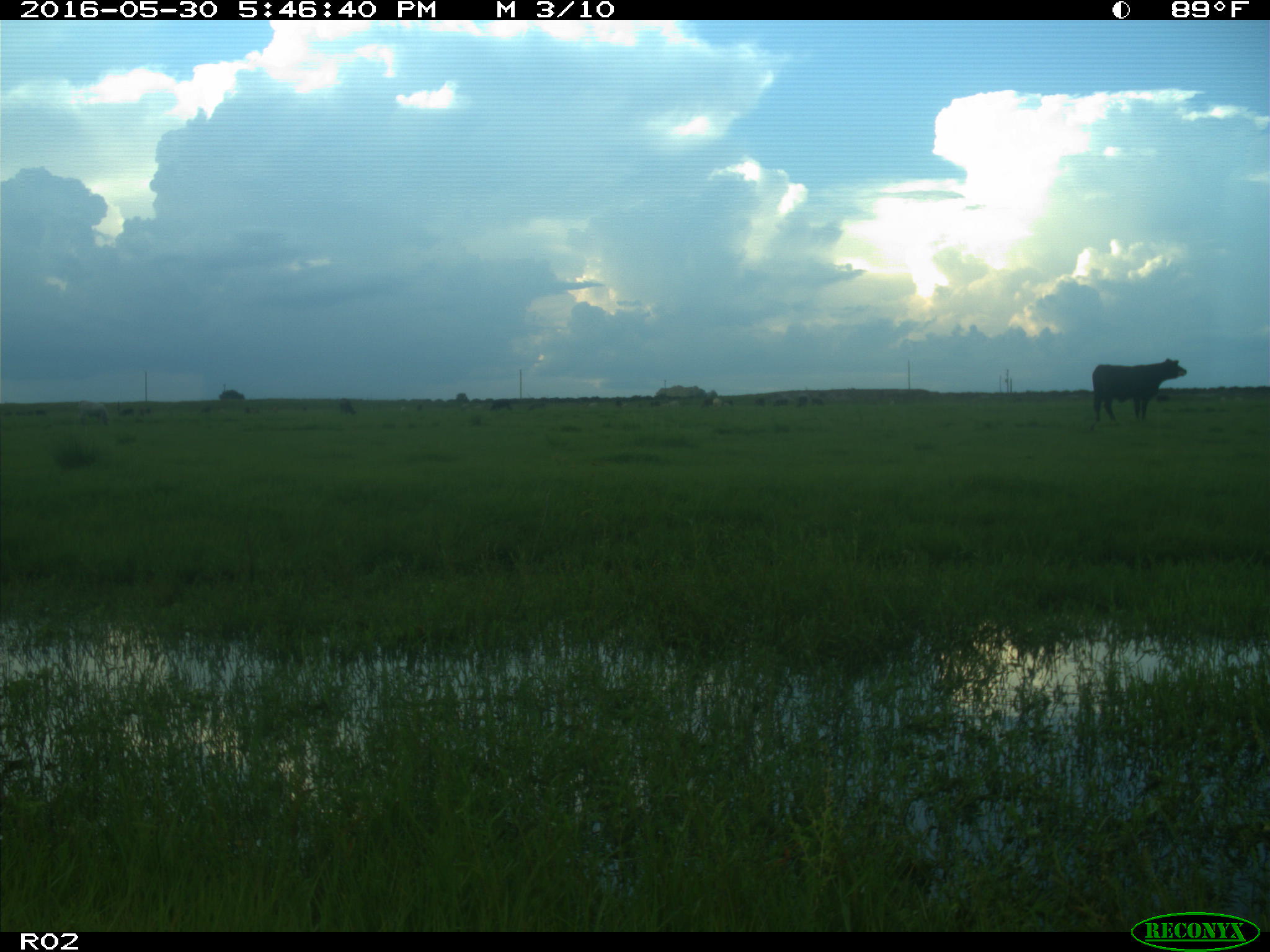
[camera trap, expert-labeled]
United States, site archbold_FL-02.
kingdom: Animalia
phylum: Chordata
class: Mammalia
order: Artiodactyla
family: Bovidae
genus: Bos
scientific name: Bos taurus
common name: domestic cow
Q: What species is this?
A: Bos taurus (domestic cow).